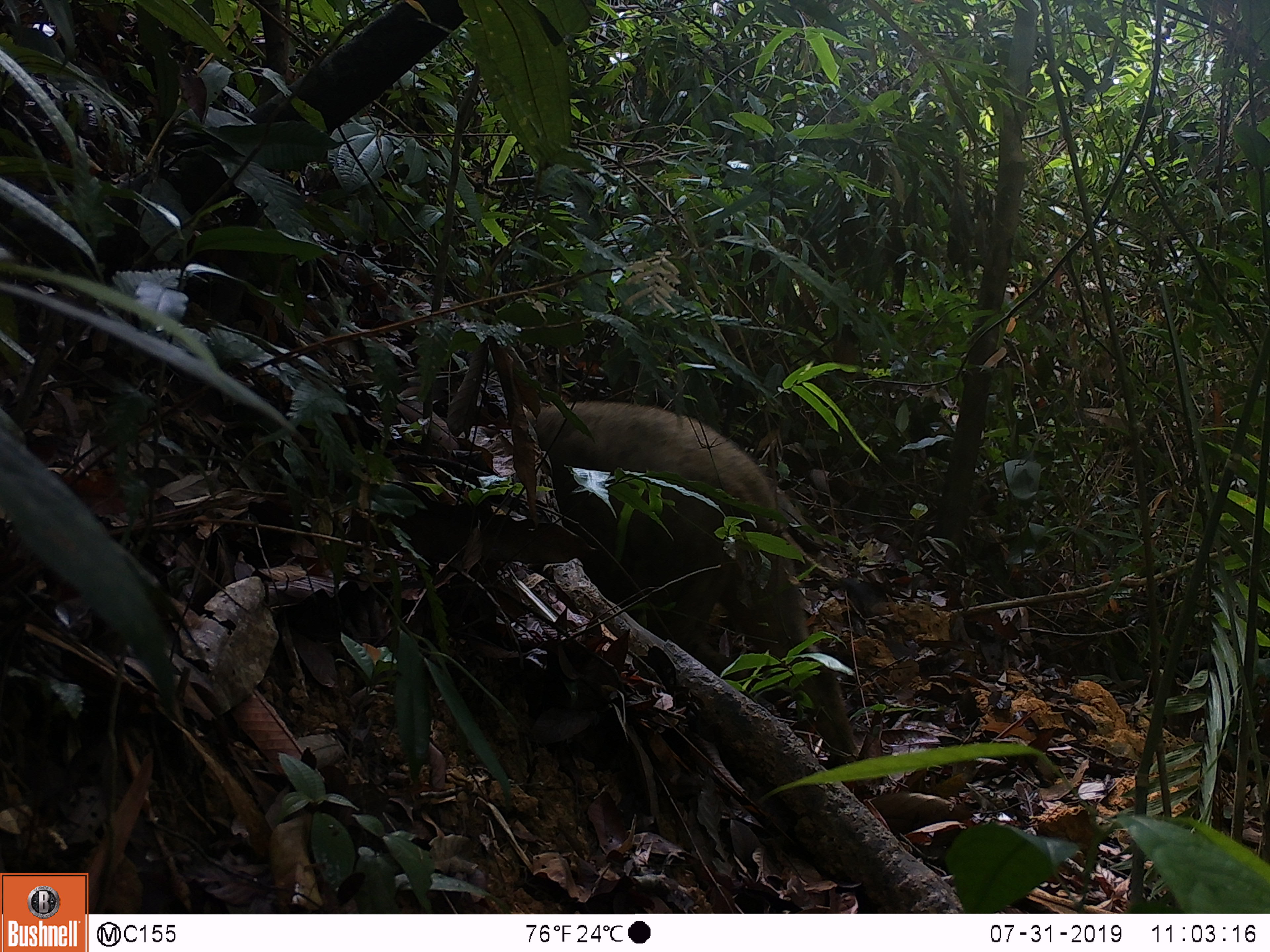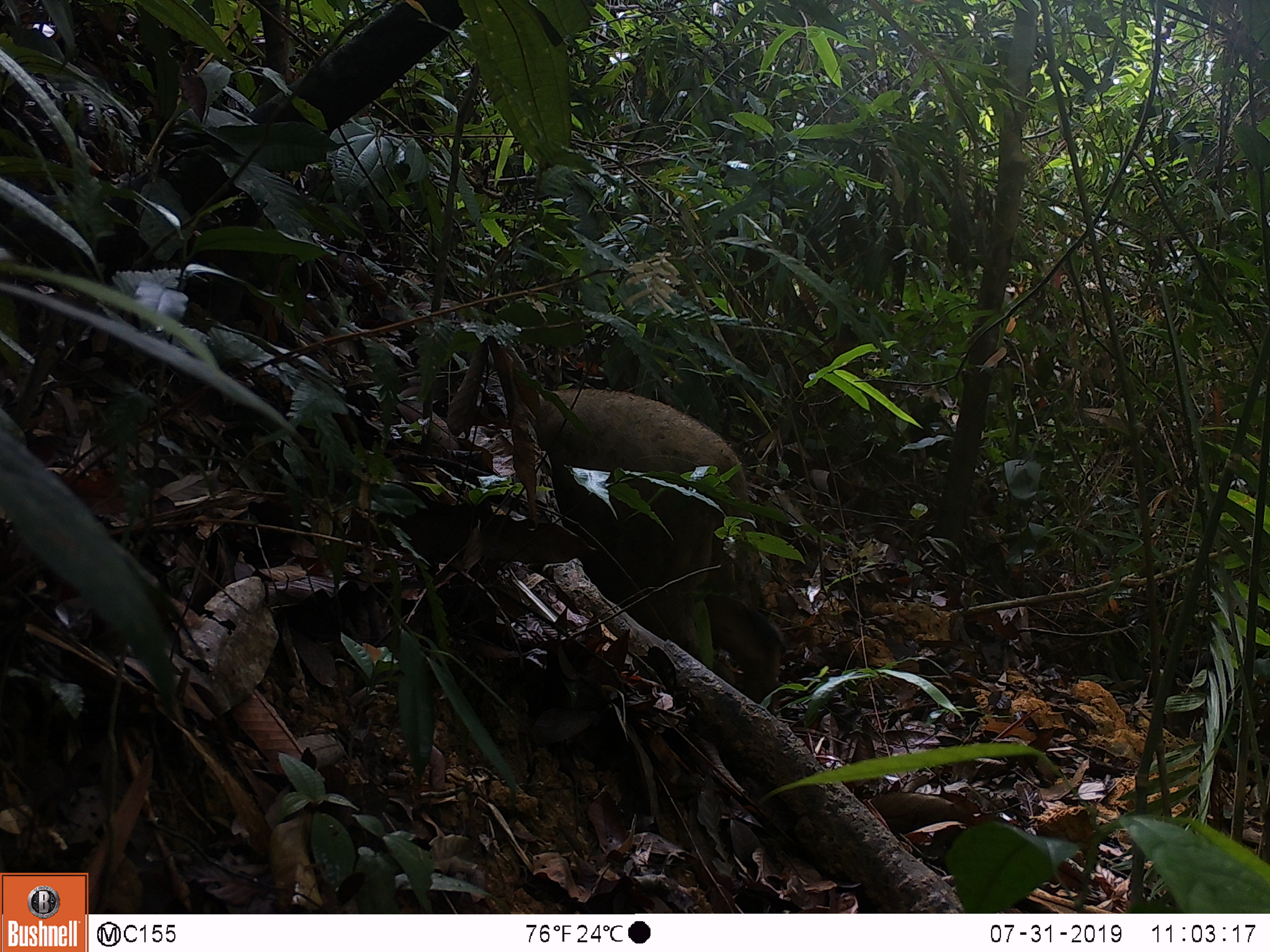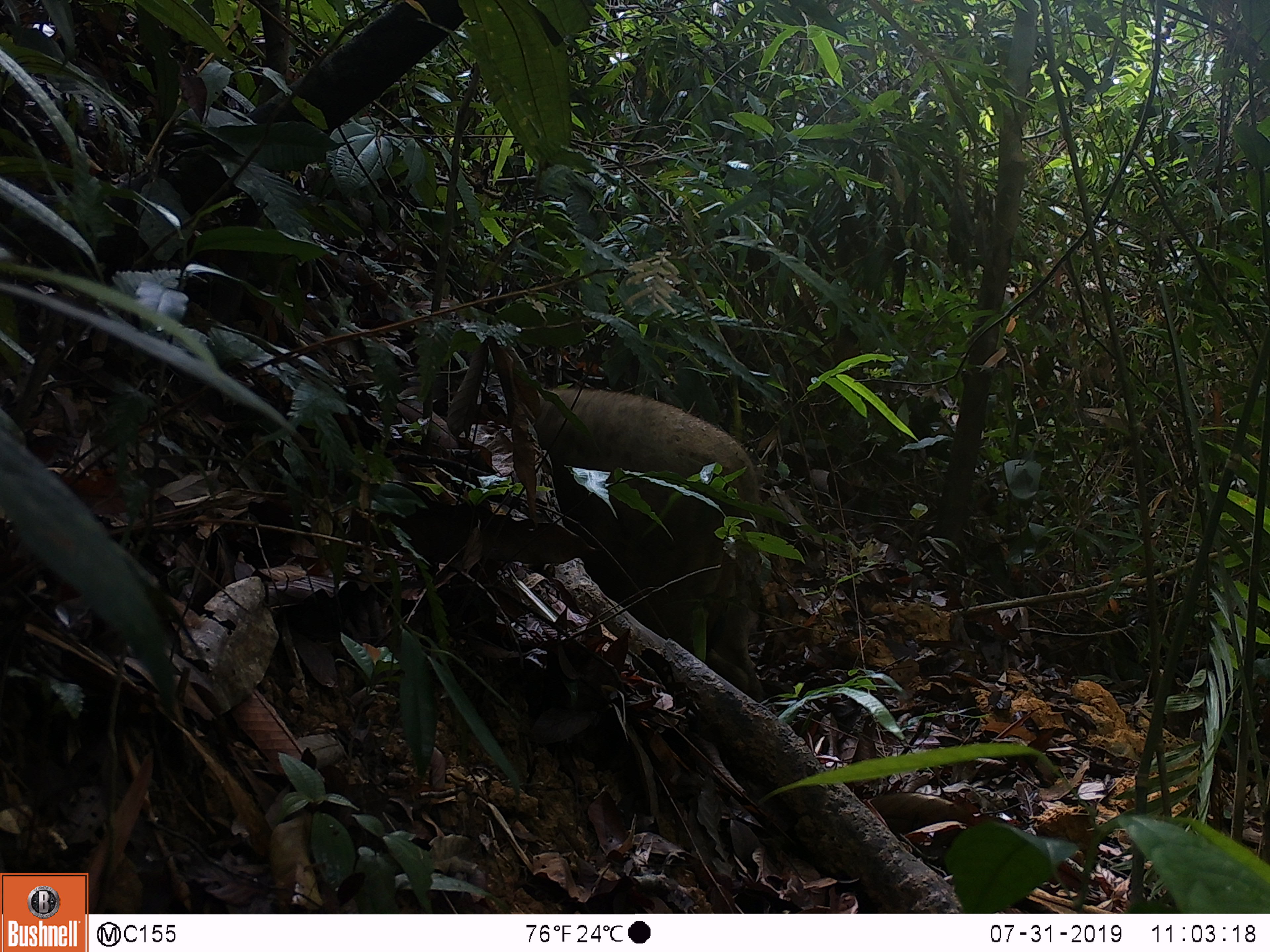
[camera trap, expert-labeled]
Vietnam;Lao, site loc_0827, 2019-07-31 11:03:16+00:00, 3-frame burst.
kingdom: Animalia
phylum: Chordata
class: Mammalia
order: Artiodactyla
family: Suidae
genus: Sus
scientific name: Sus scrofa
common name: eurasian wild pig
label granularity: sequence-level